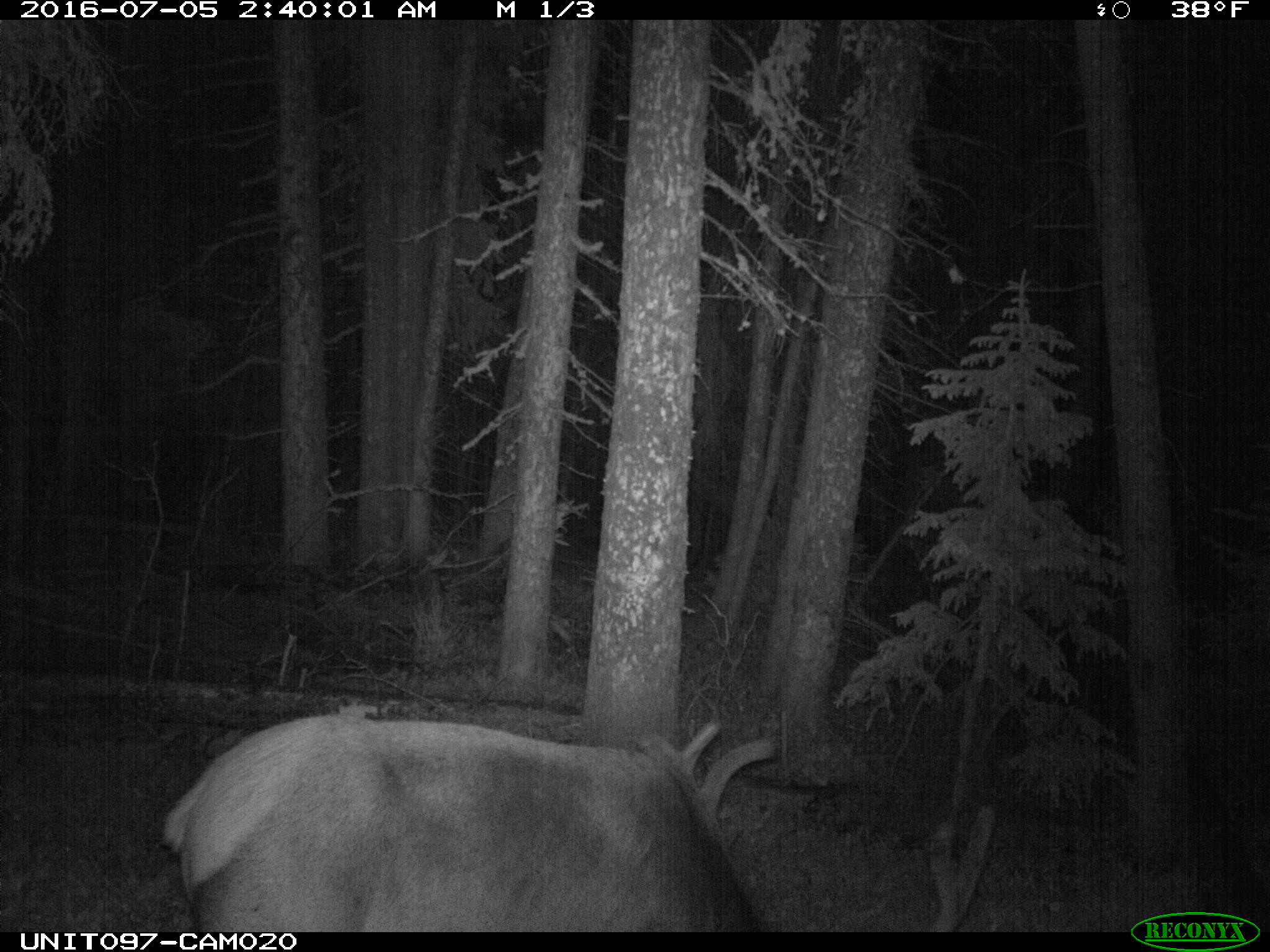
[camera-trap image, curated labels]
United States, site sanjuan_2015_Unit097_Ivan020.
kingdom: Animalia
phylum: Chordata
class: Mammalia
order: Artiodactyla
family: Cervidae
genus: Cervus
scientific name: Cervus elaphus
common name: red deer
Cervus elaphus (red deer).